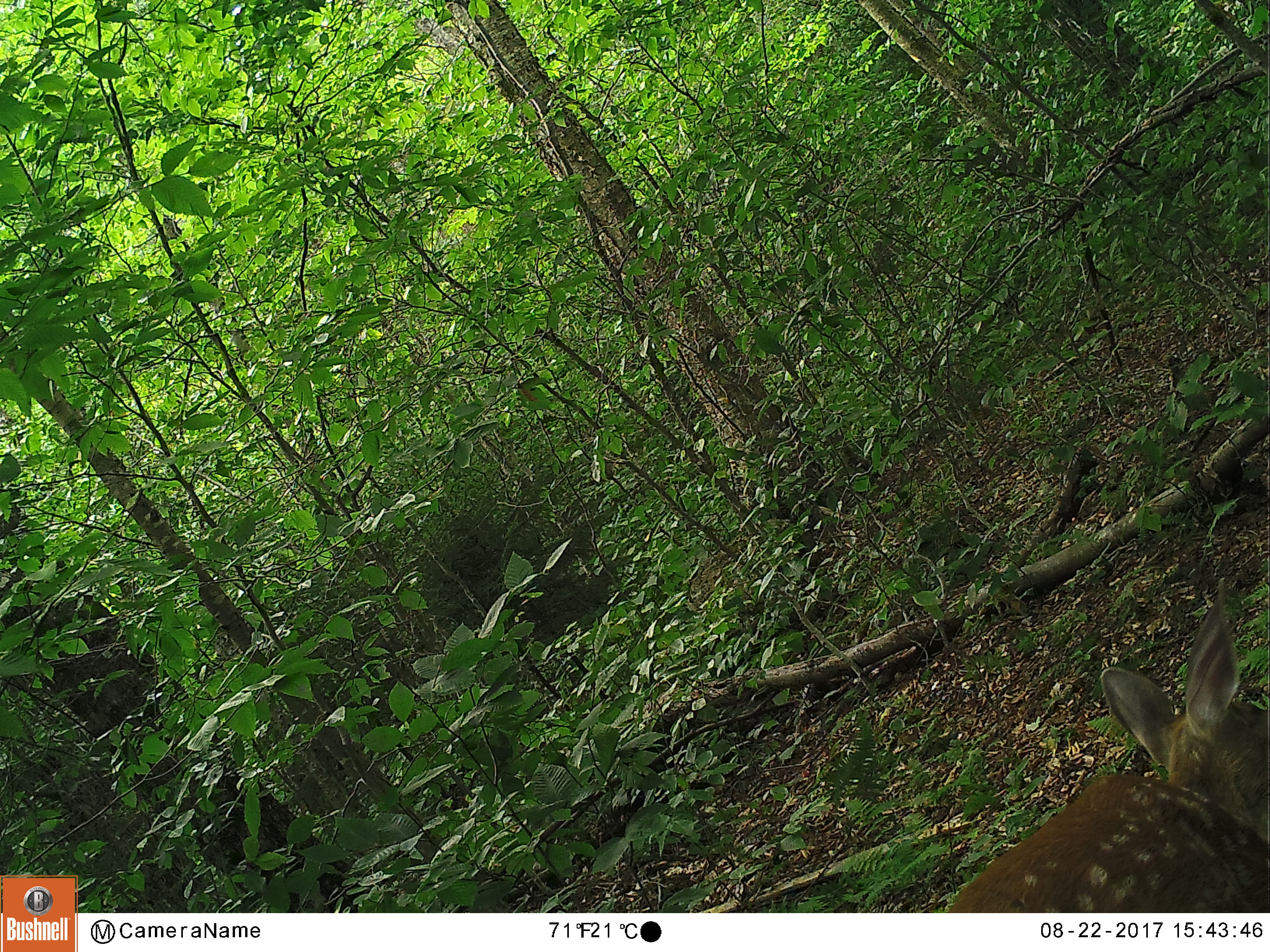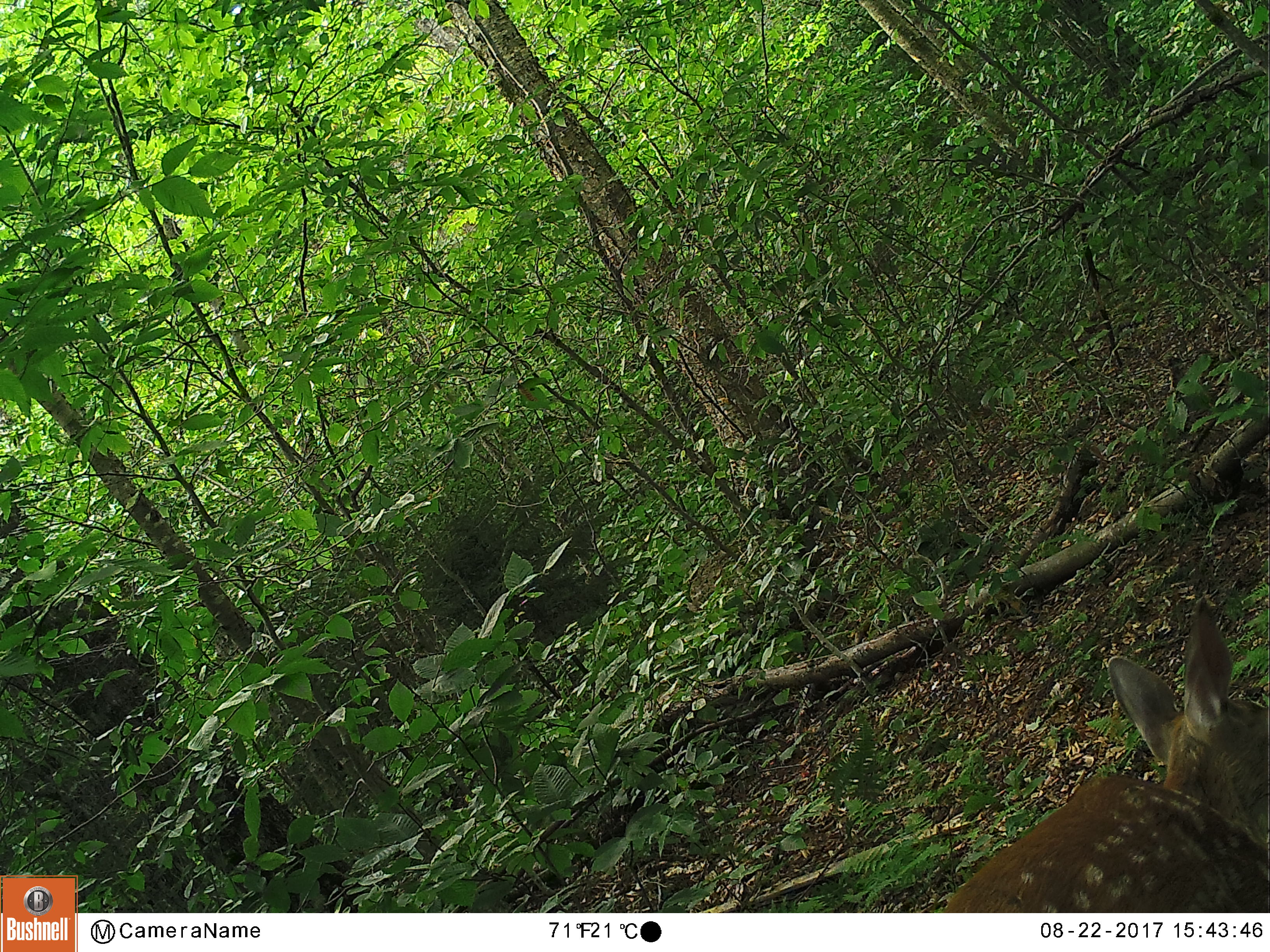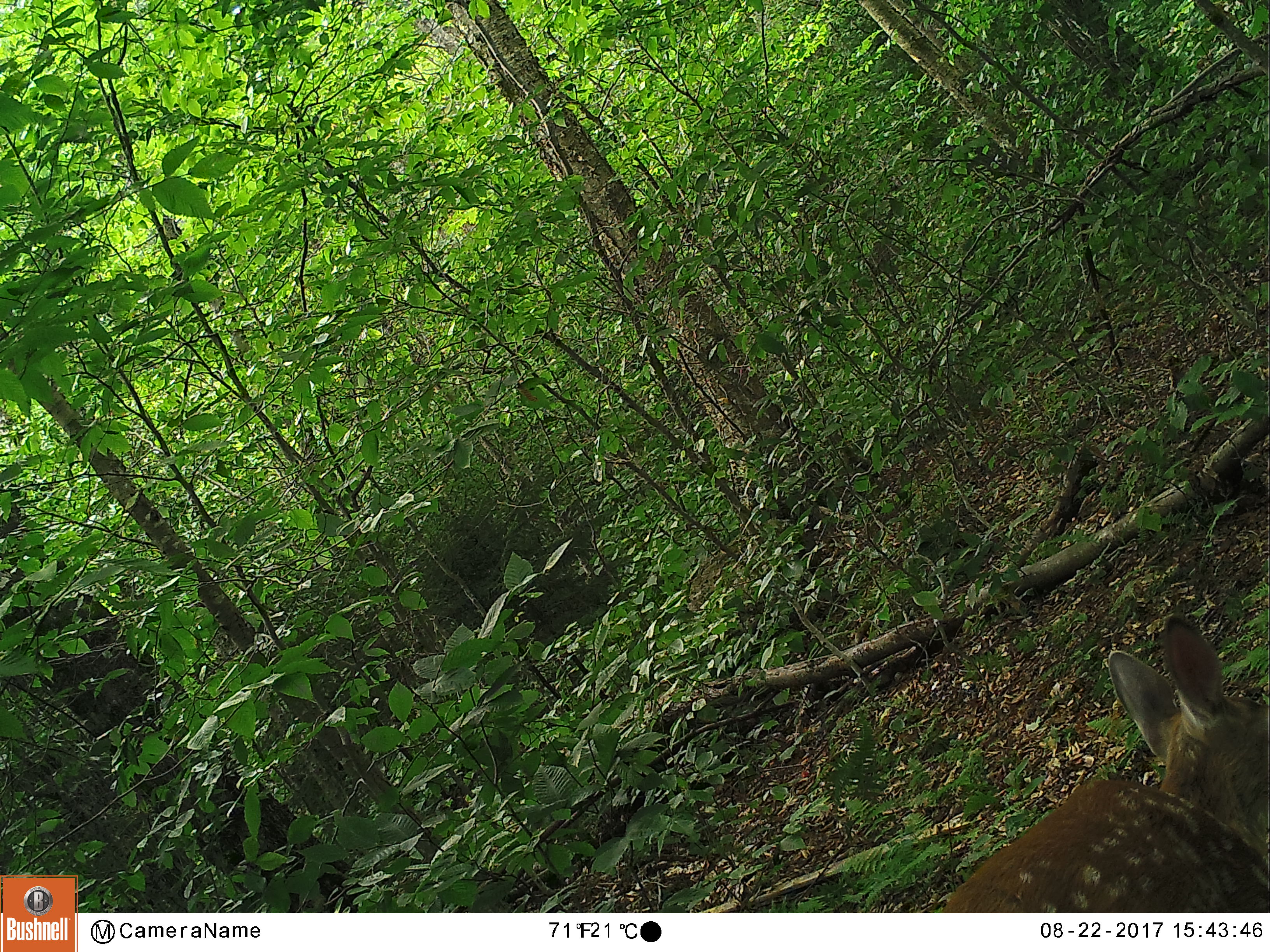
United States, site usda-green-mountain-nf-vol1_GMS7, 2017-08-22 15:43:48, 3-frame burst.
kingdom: Animalia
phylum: Chordata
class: Mammalia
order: Artiodactyla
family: Cervidae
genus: Odocoileus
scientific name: Odocoileus virginianus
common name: white-tailed deer